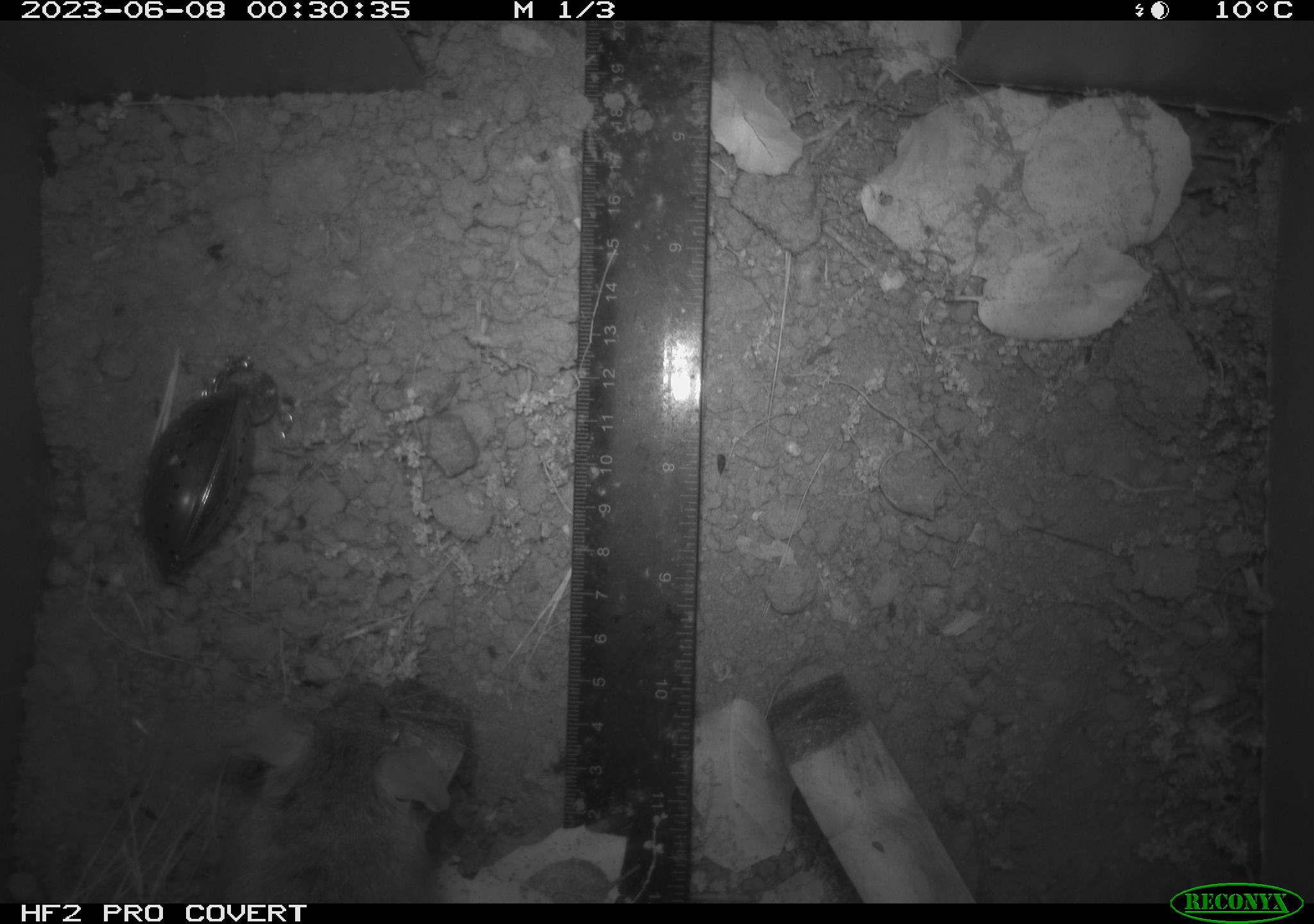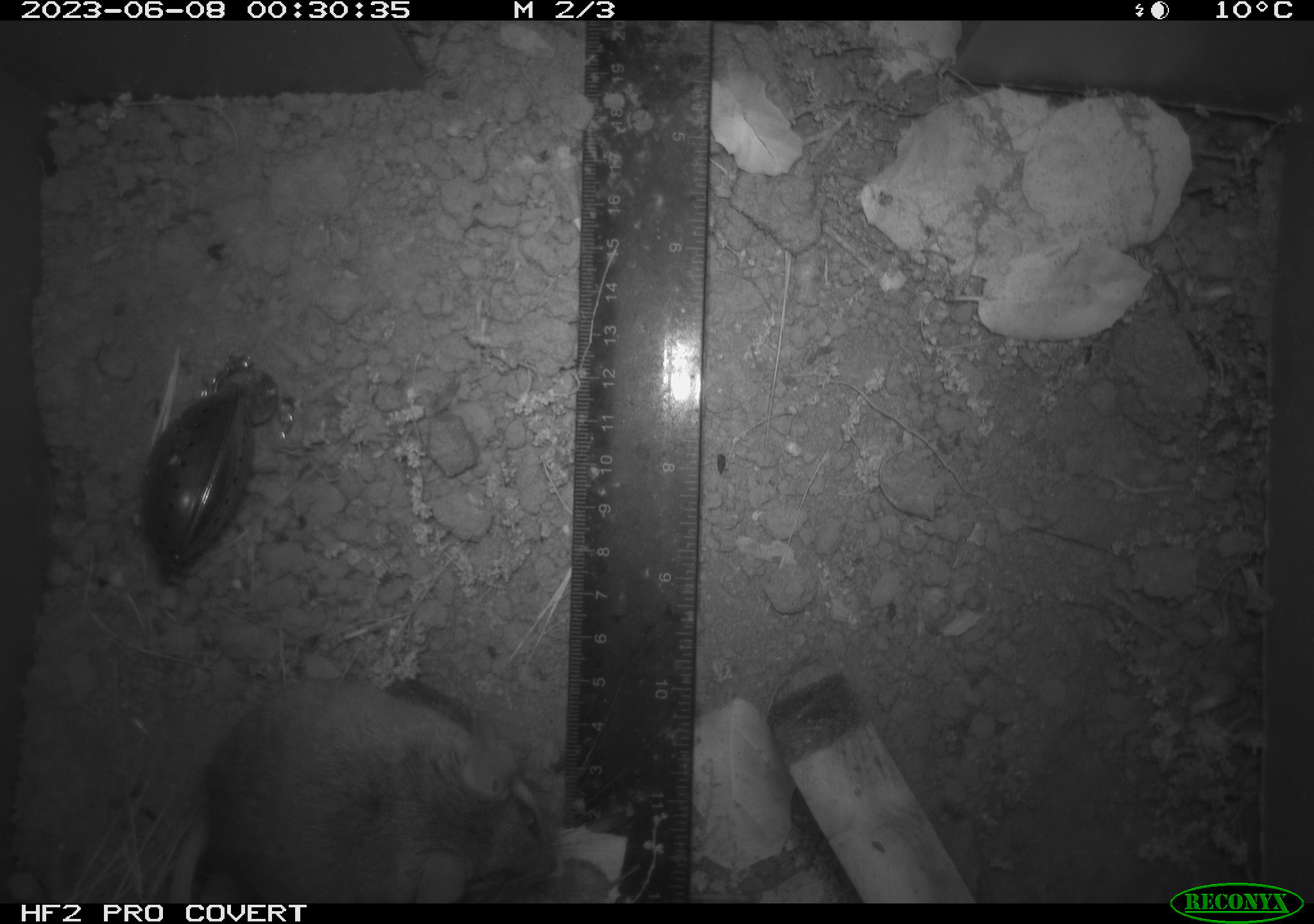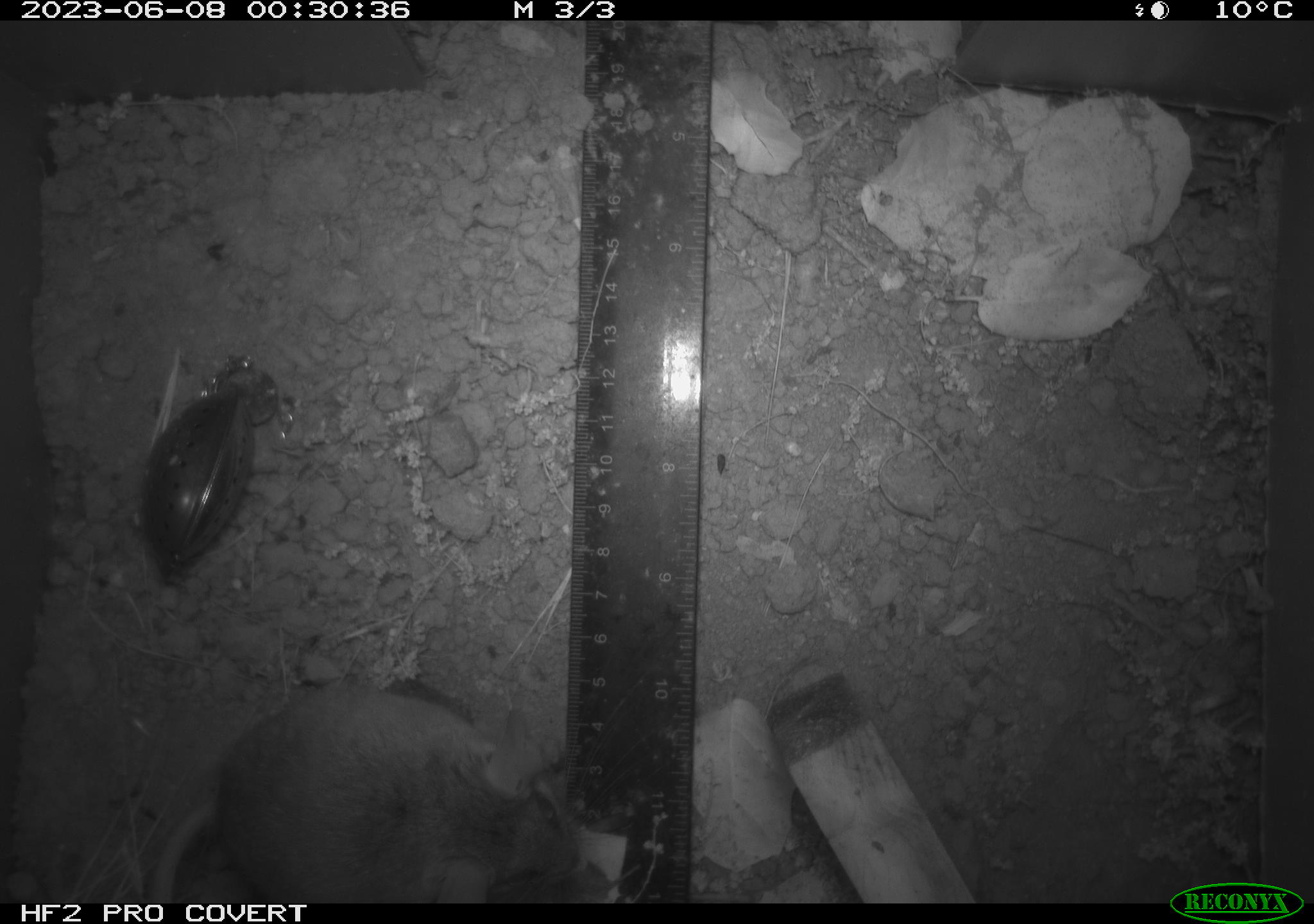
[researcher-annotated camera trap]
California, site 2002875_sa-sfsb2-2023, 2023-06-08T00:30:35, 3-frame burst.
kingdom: Animalia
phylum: Chordata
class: Mammalia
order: Rodentia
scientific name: Rodentia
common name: mouse species